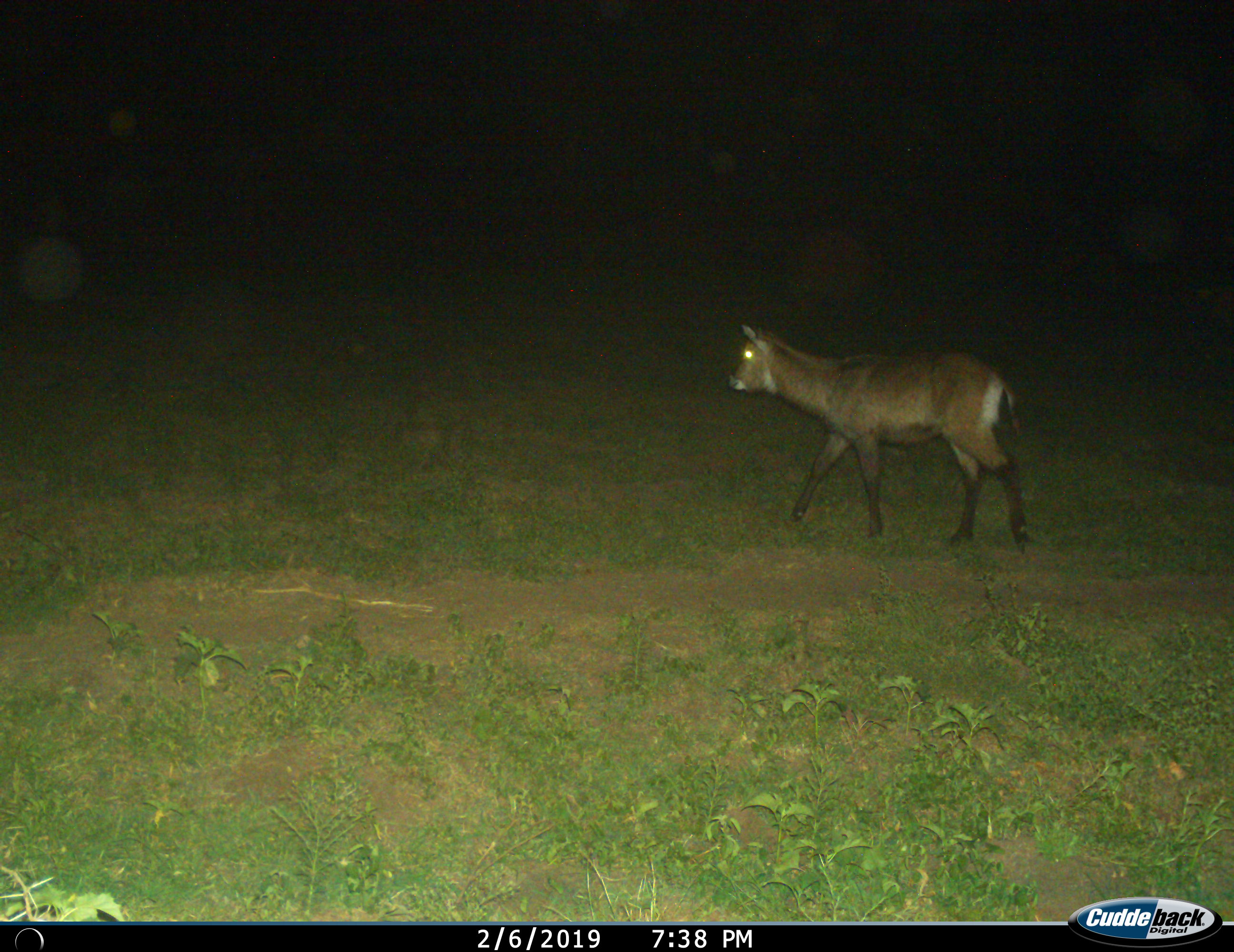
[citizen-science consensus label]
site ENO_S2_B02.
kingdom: Animalia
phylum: Chordata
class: Mammalia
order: Artiodactyla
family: Bovidae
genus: Kobus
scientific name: Kobus ellipsiprymnus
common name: waterbuck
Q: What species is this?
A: Waterbuck (Kobus ellipsiprymnus).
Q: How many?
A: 1.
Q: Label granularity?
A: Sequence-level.